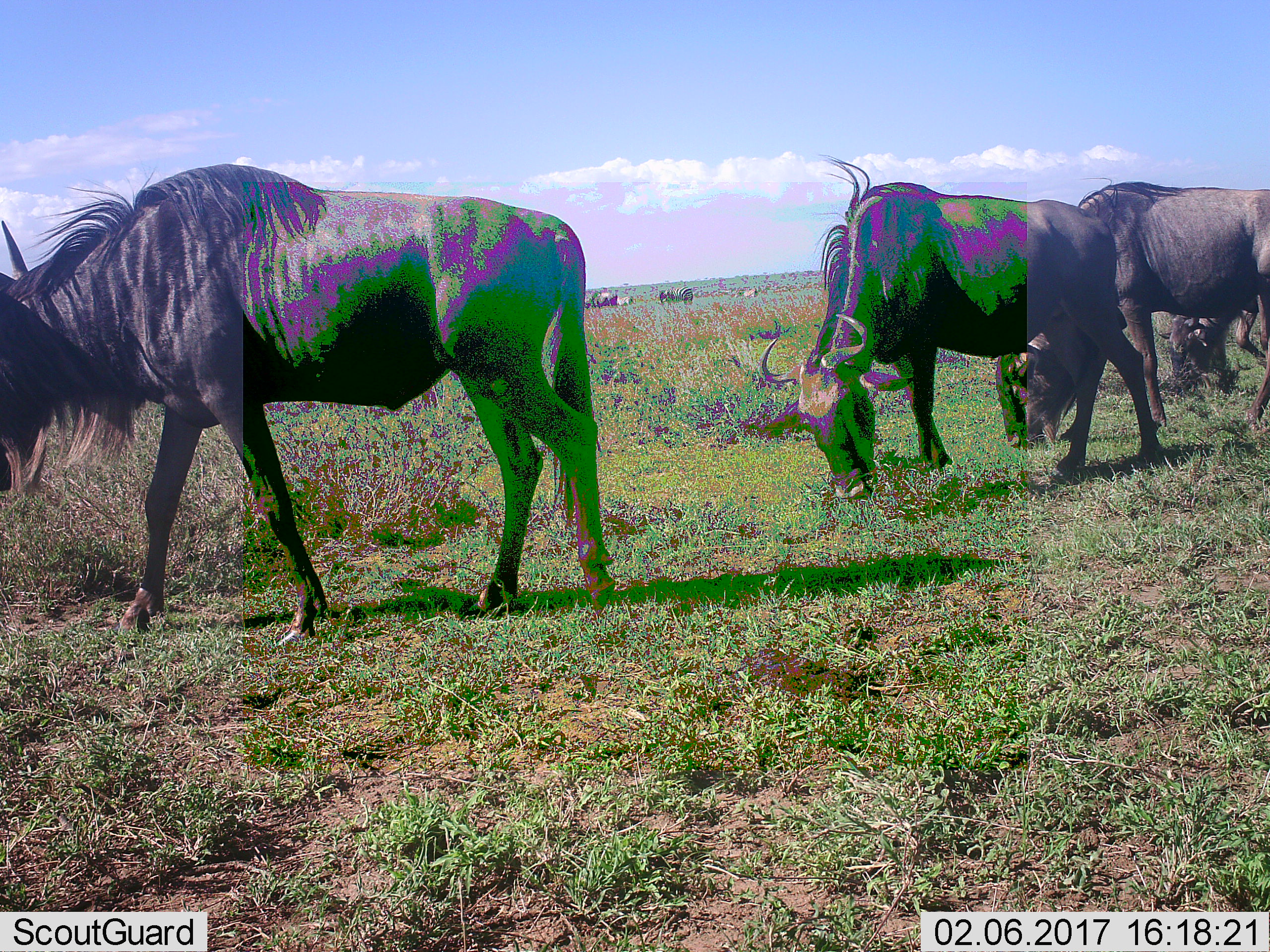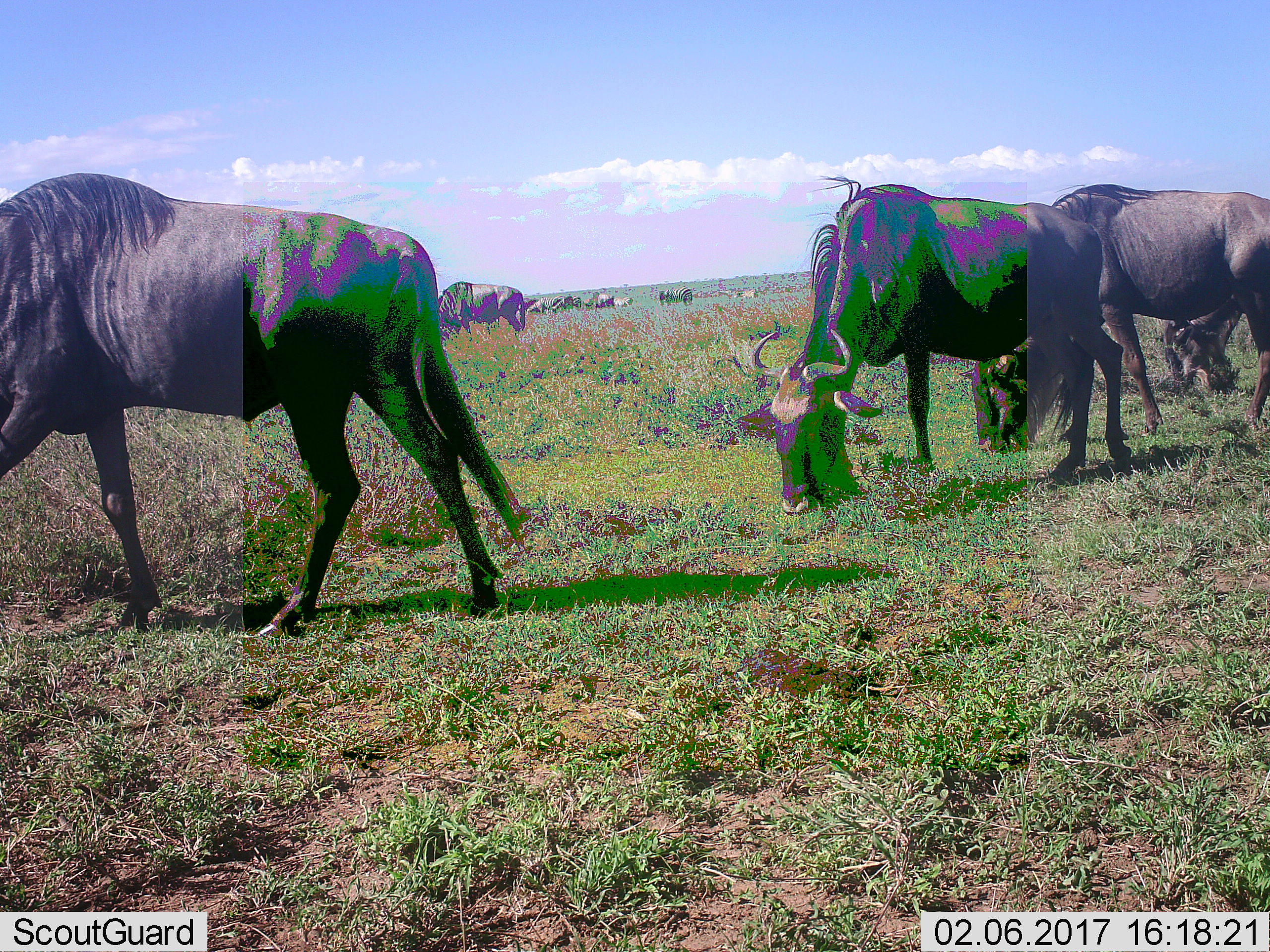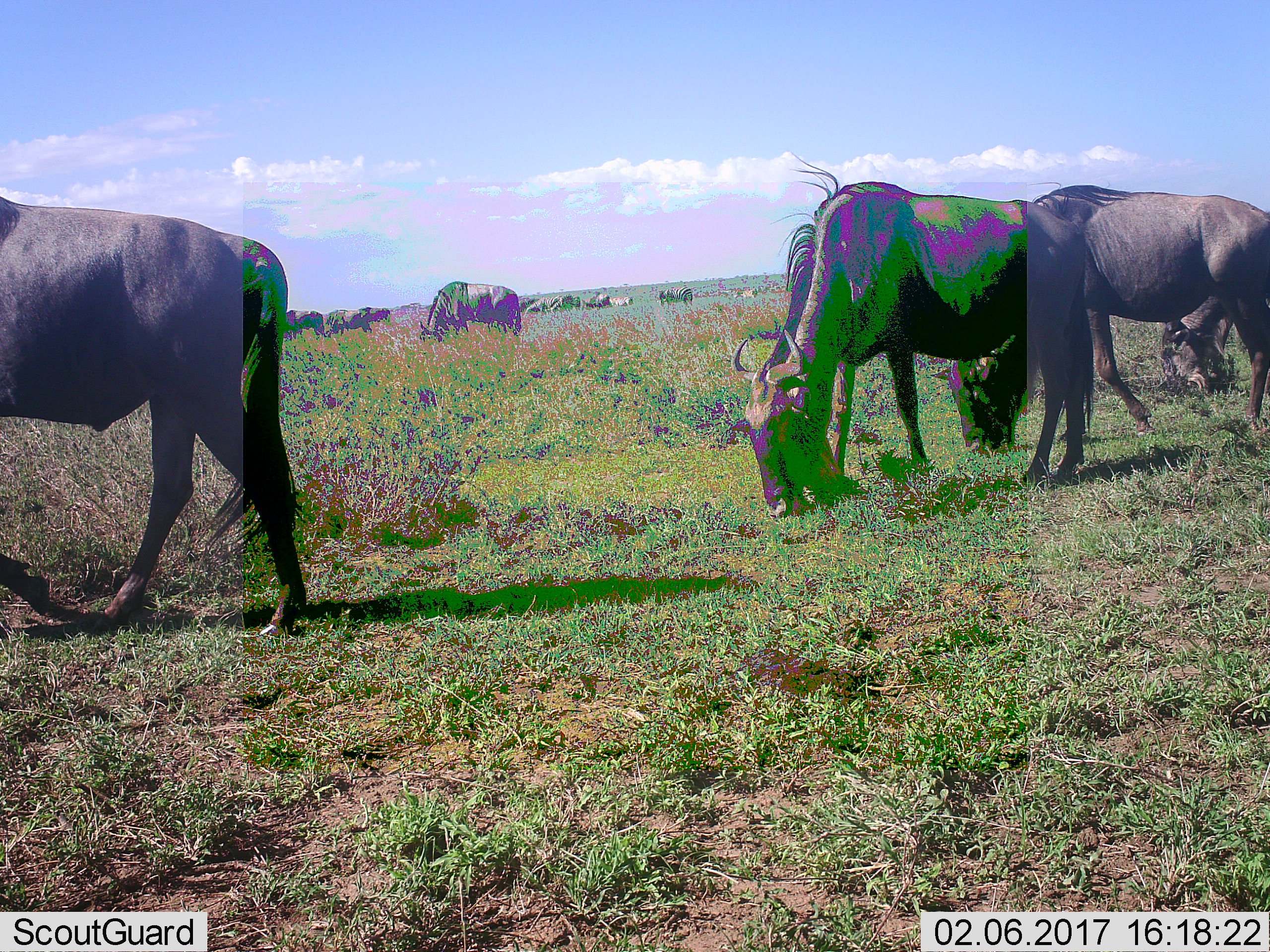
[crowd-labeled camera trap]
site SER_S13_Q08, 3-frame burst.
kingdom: Animalia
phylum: Chordata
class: Mammalia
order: Artiodactyla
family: Bovidae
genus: Connochaetes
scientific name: Connochaetes taurinus taurinus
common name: blue wildebeest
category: wildebeestblue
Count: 5.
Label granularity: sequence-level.